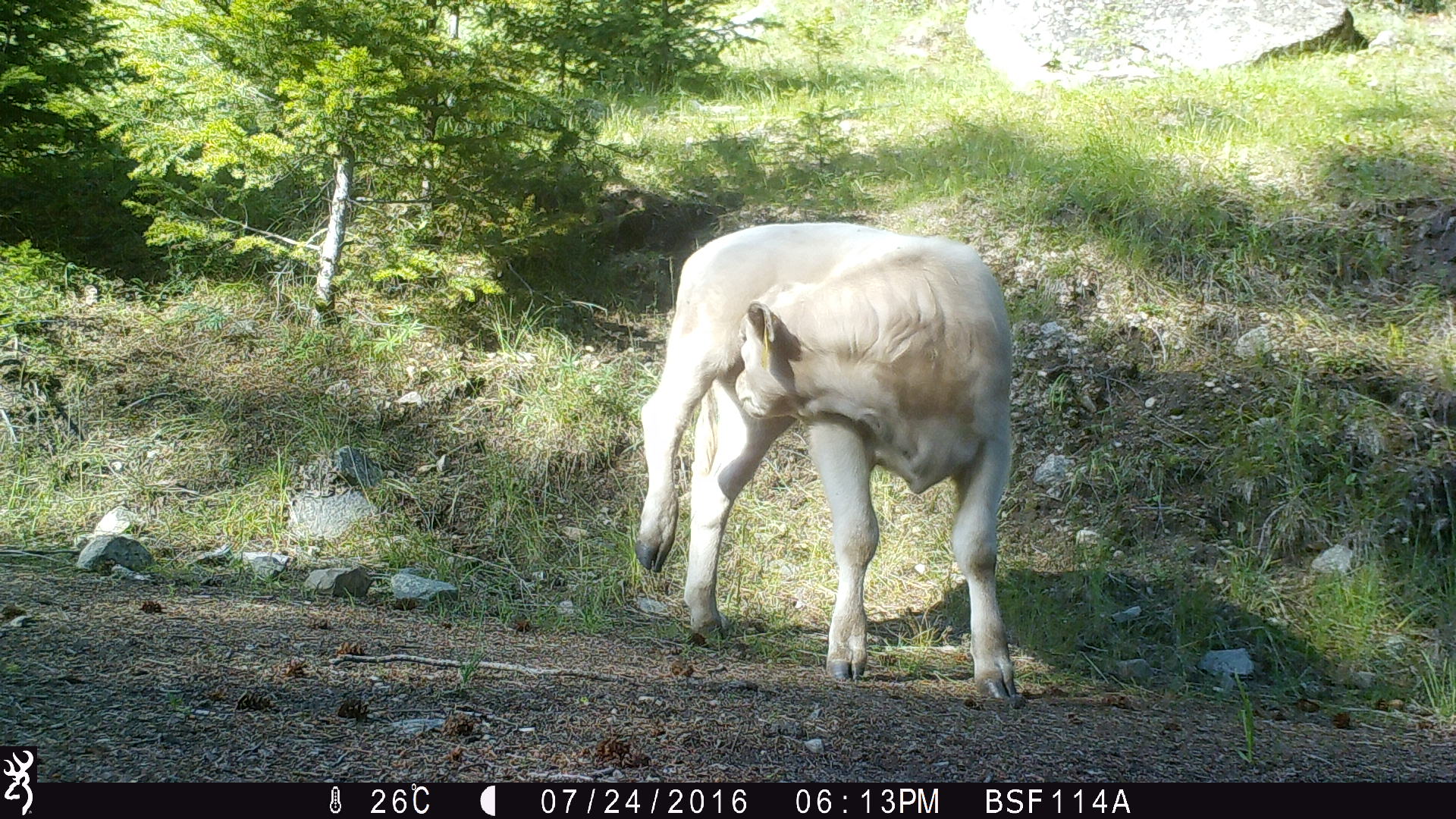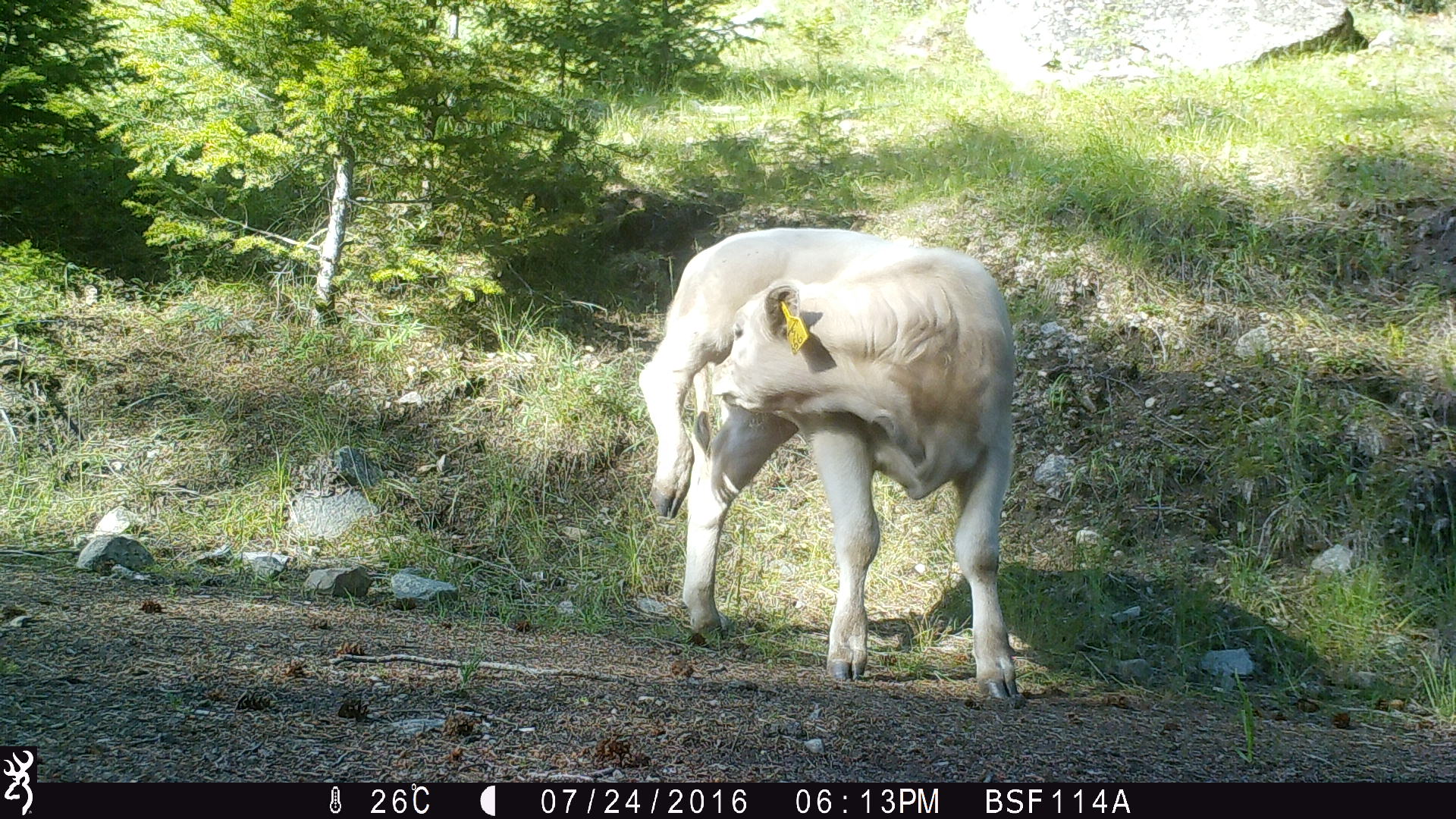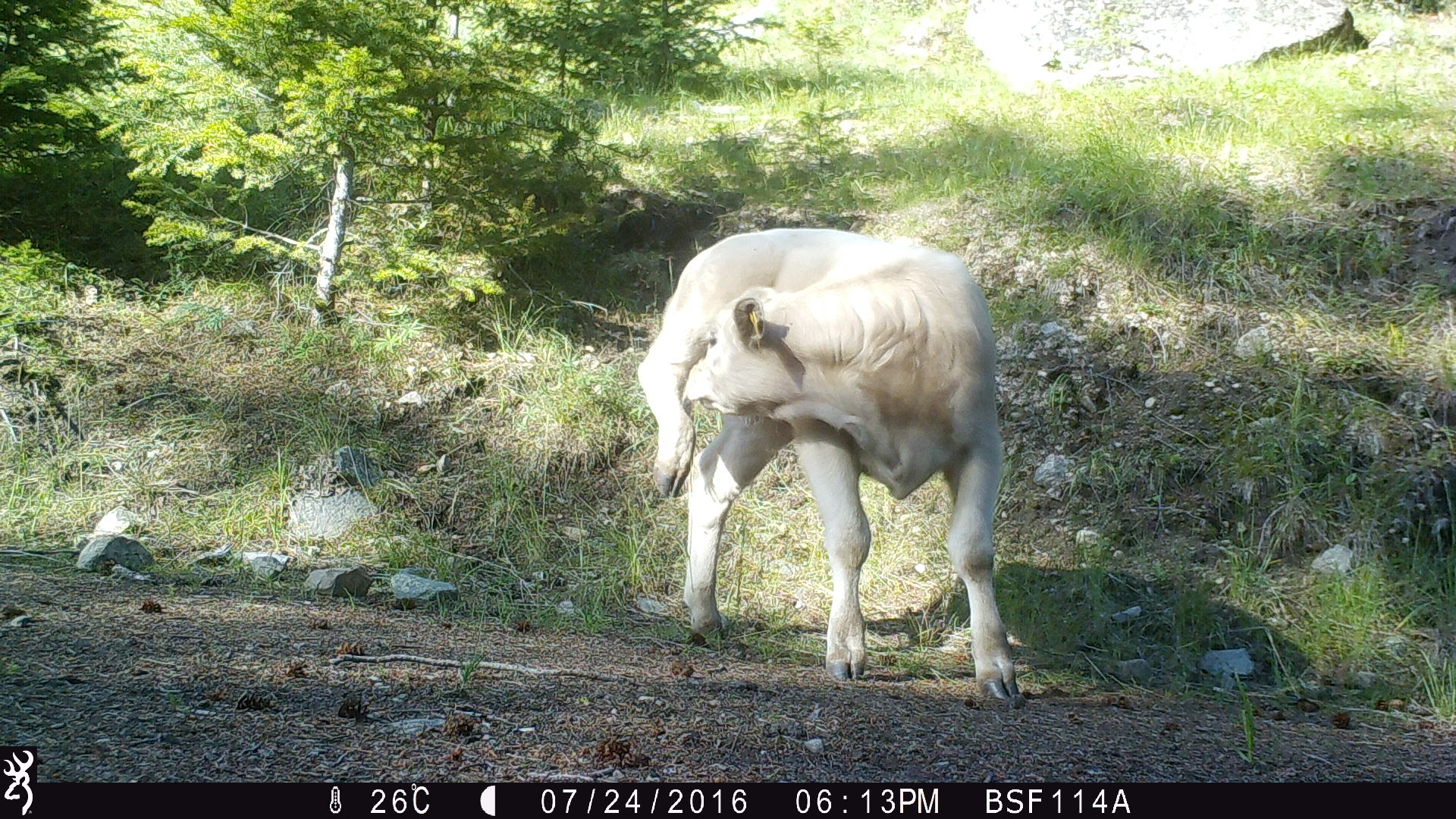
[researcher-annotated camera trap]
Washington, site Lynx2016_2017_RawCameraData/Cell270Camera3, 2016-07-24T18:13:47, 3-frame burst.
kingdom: Animalia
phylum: Chordata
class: Mammalia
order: Artiodactyla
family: Bovidae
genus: Bos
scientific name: Bos taurus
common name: domestic cattle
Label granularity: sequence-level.